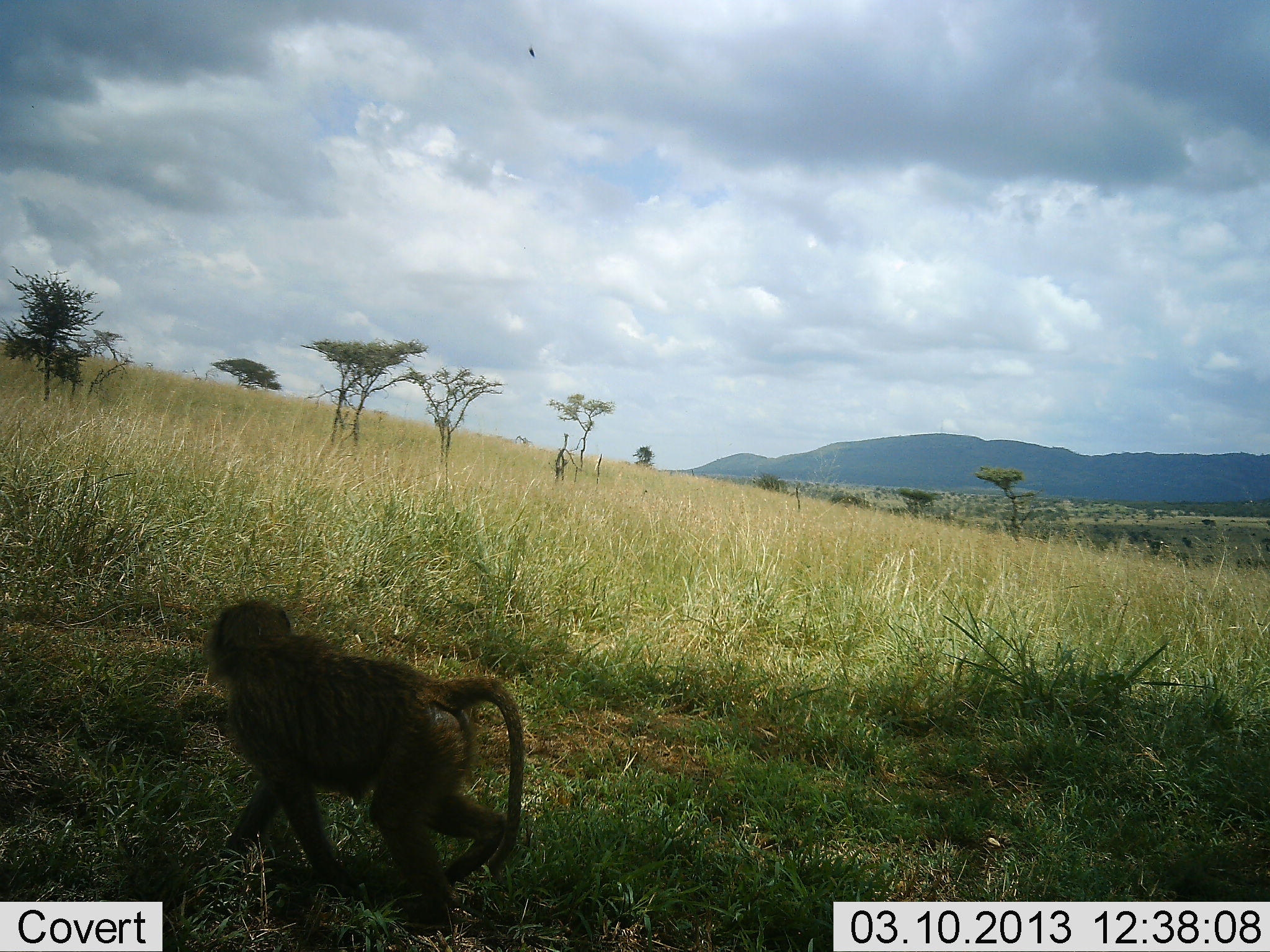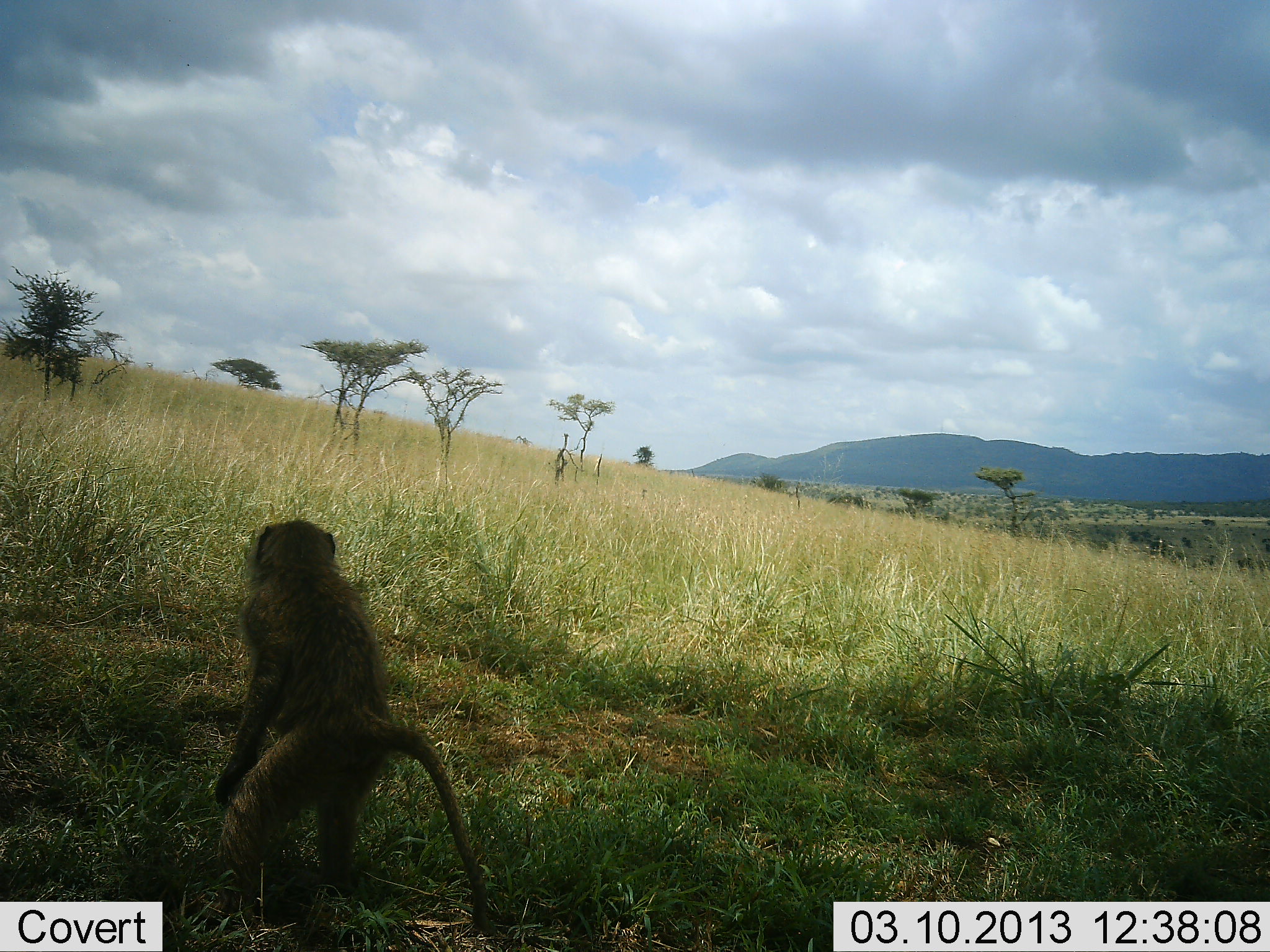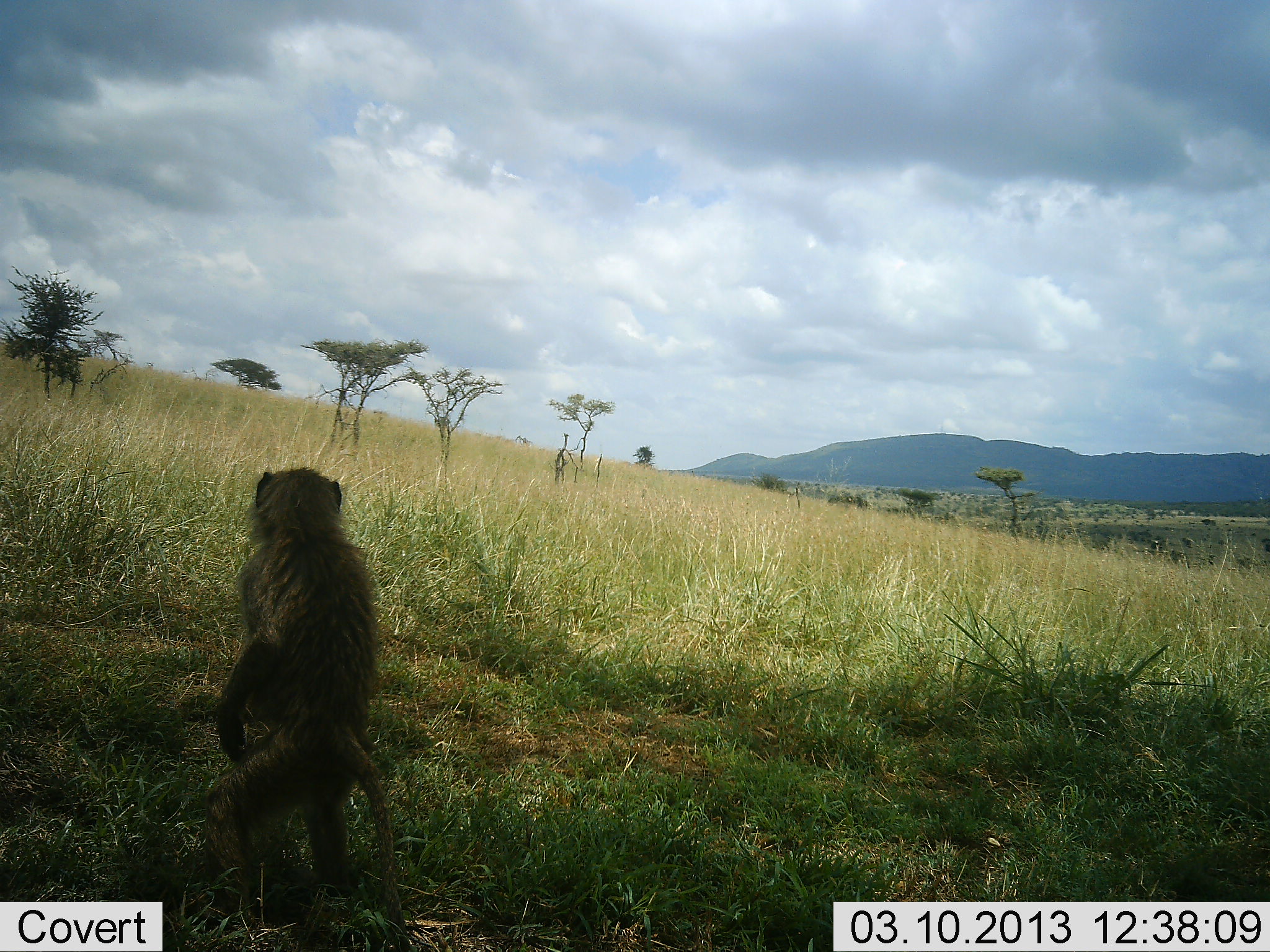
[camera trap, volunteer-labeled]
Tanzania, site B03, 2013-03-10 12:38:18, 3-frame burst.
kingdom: Animalia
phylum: Chordata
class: Mammalia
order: Primates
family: Cercopithecidae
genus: Papio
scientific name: Papio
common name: baboon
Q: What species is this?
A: Baboon (Papio).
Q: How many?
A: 1.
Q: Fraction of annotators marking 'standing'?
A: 60%.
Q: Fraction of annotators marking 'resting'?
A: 0%.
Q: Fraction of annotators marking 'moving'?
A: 47%.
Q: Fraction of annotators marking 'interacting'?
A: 0%.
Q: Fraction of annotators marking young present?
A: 13%.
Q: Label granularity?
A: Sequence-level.